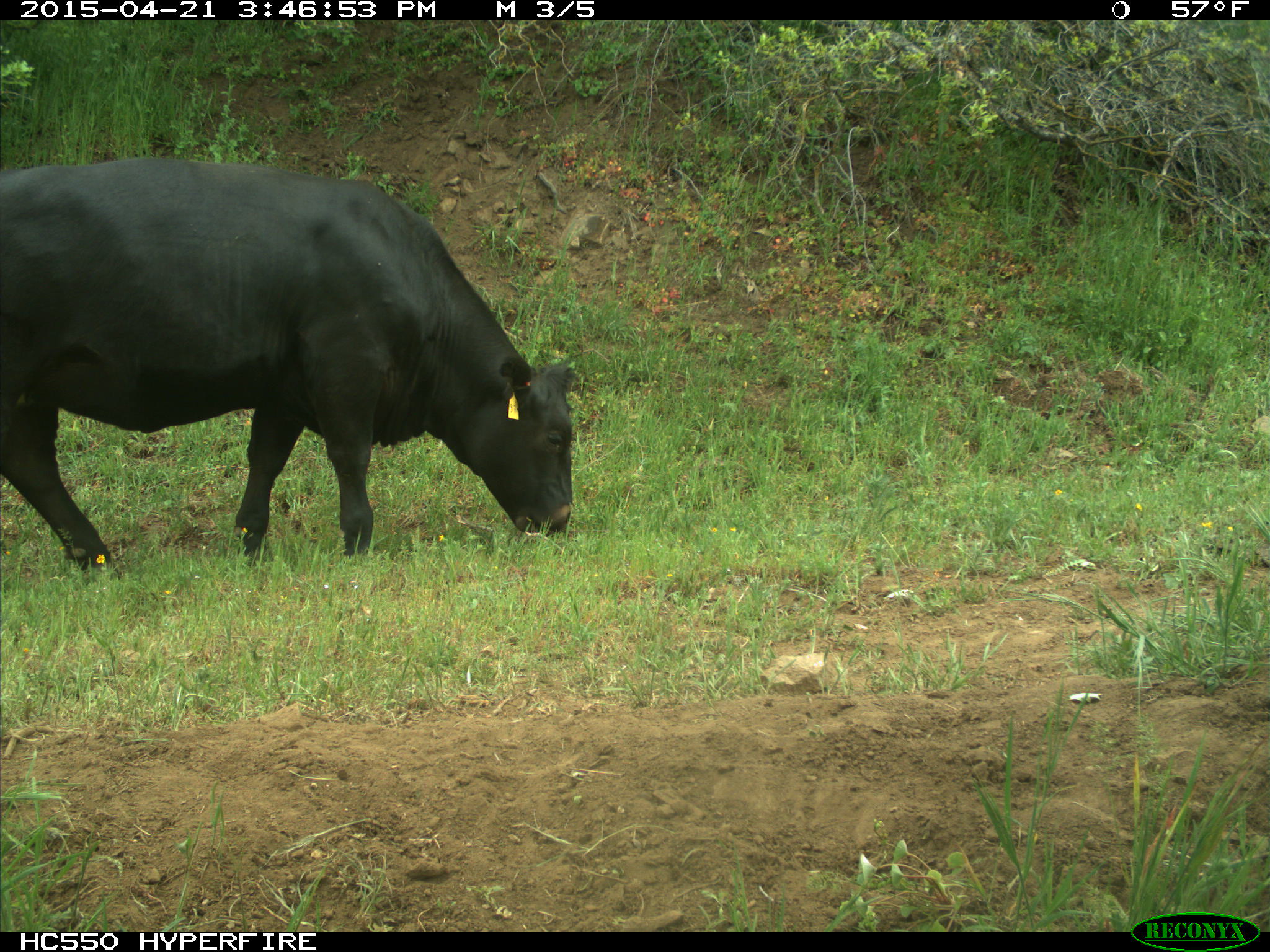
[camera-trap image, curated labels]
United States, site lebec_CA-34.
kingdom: Animalia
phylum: Chordata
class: Mammalia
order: Artiodactyla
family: Bovidae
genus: Bos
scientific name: Bos taurus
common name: domestic cow